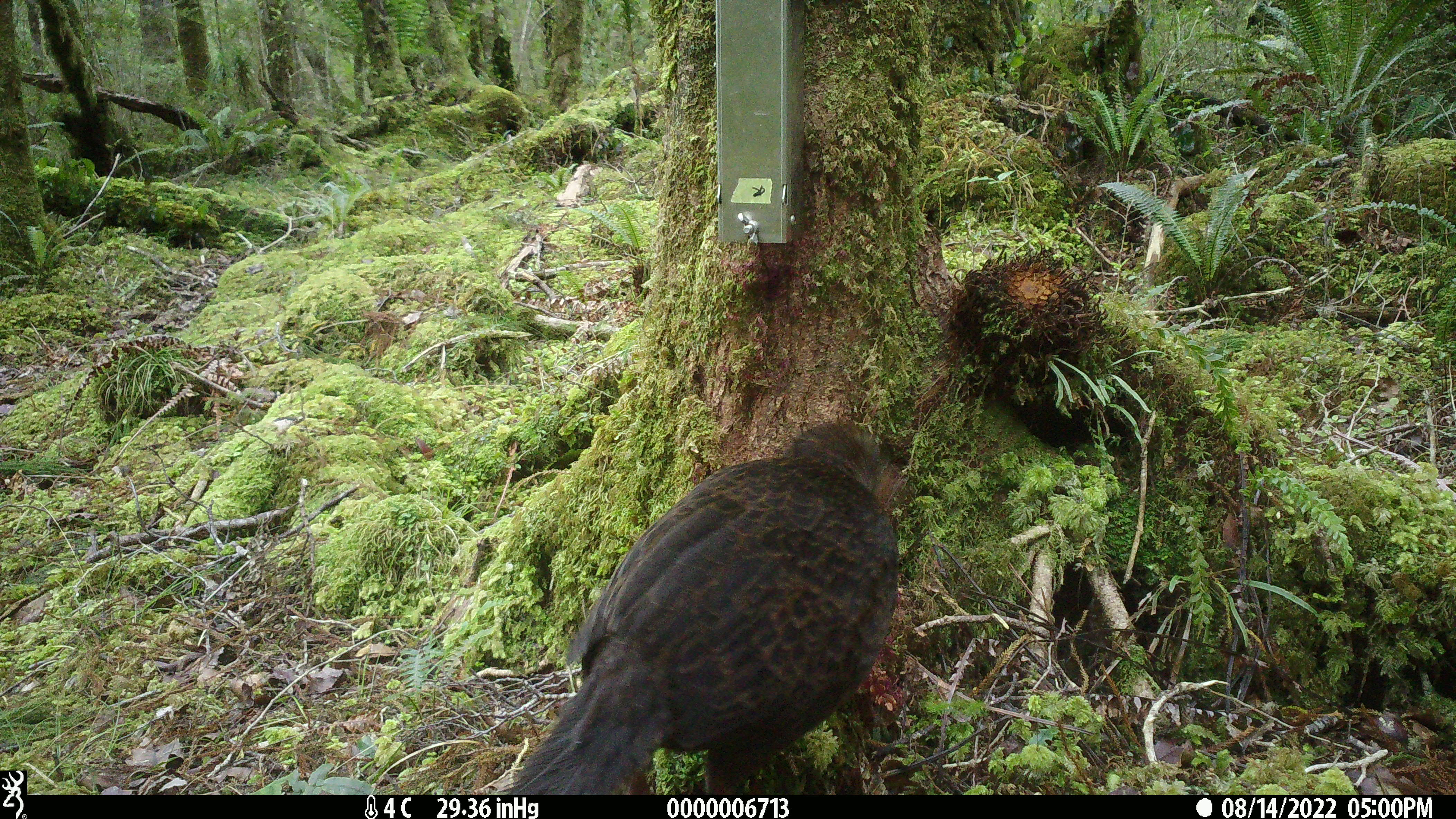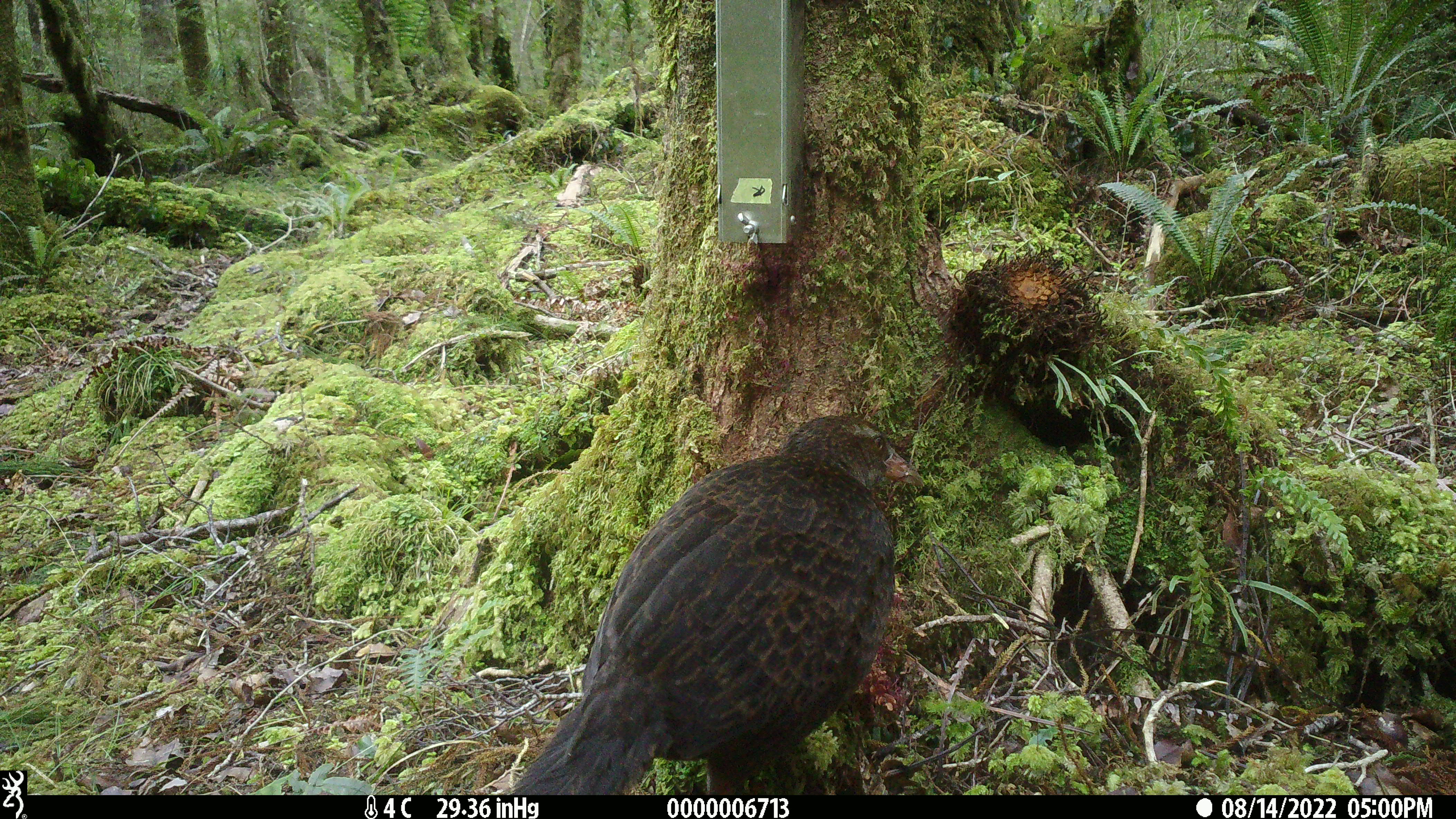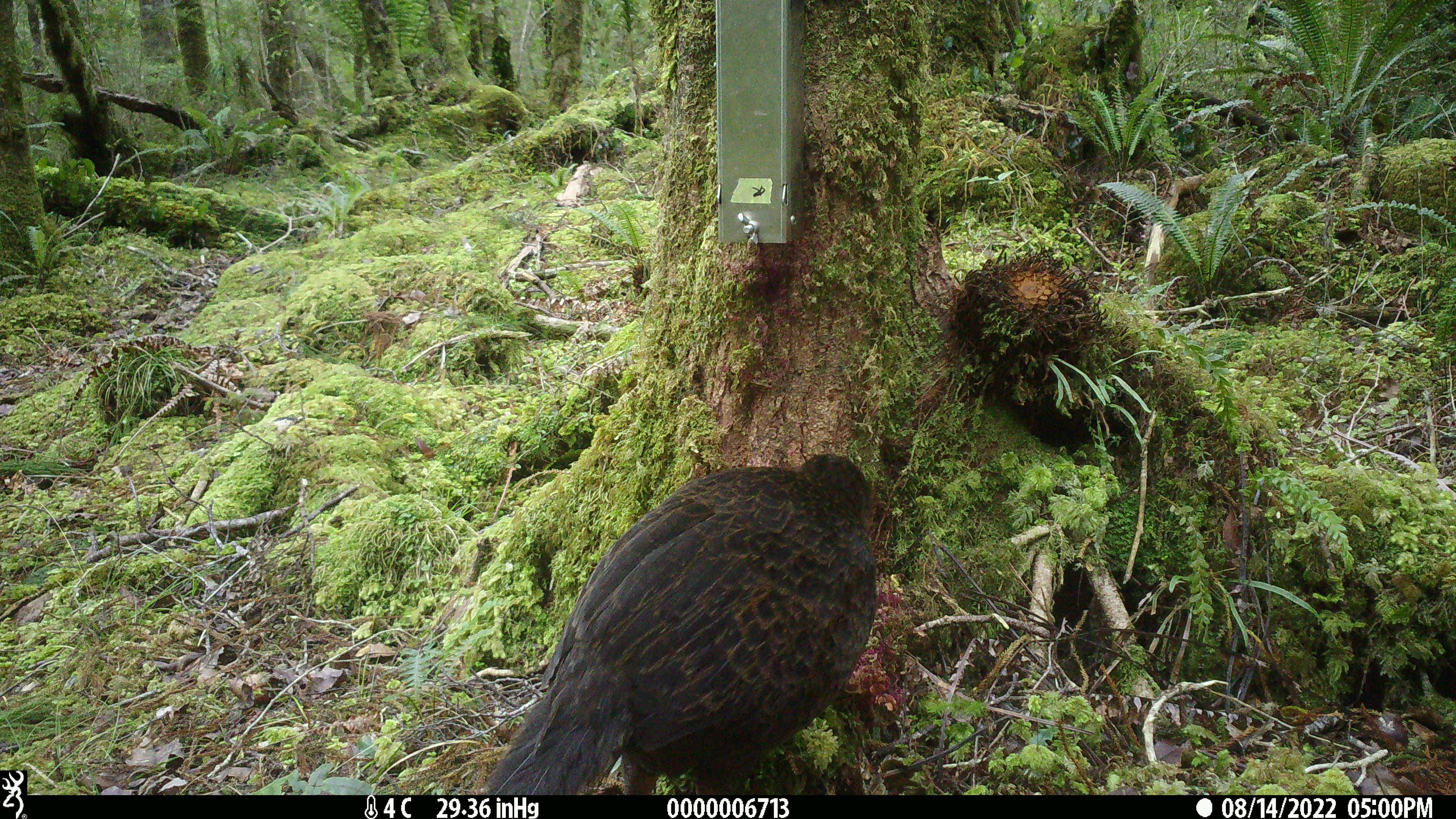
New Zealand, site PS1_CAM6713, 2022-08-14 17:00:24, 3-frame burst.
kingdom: Animalia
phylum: Chordata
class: Aves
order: Gruiformes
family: Rallidae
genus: Gallirallus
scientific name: Gallirallus australis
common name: weka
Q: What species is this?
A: Weka (Gallirallus australis).